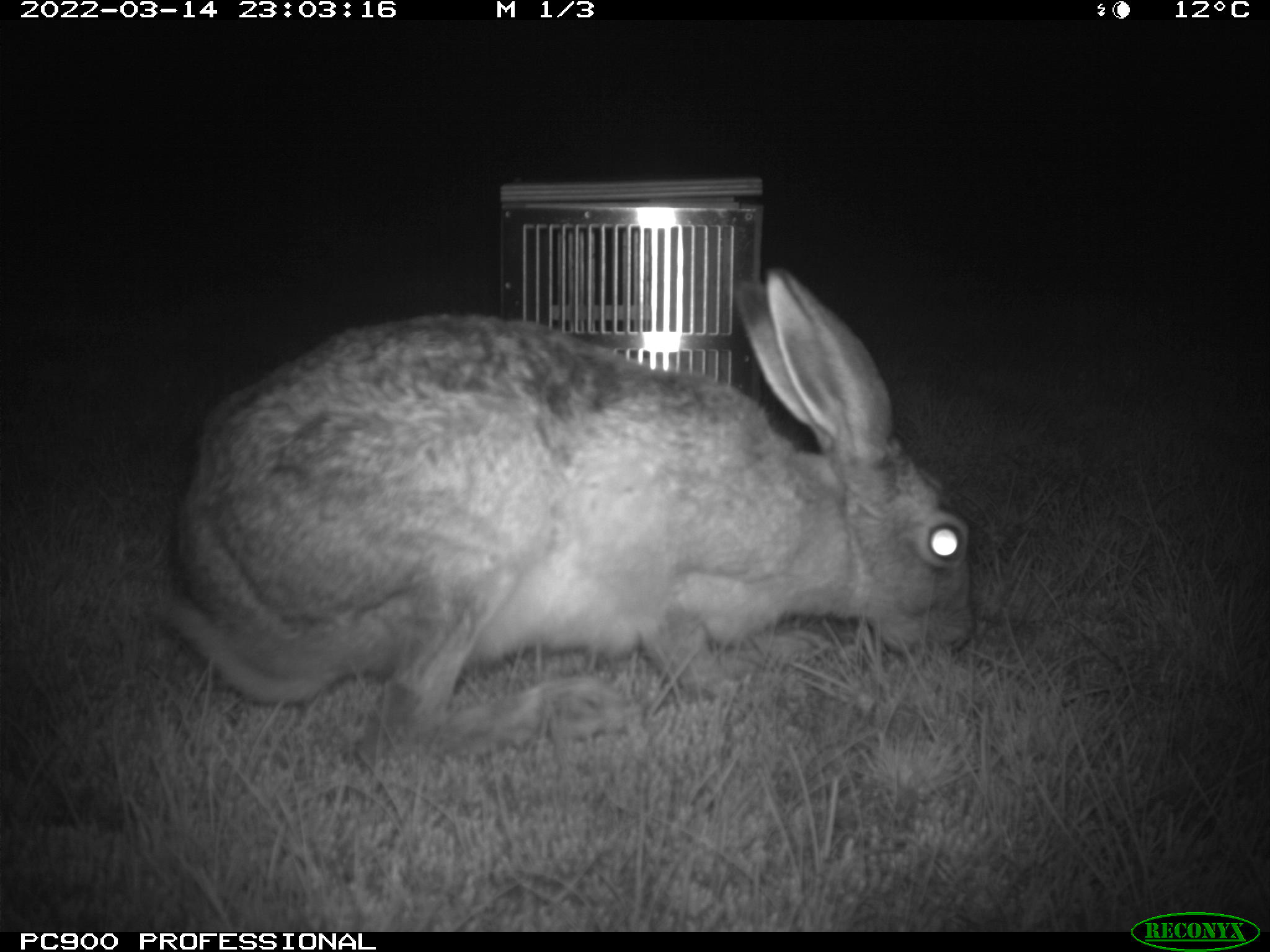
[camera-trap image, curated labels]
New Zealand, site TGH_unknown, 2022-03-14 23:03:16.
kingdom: Animalia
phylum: Chordata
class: Mammalia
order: Lagomorpha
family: Leporidae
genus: Lepus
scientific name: Lepus europaeus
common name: brown hare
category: hare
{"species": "hare (brown hare) (Lepus europaeus)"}